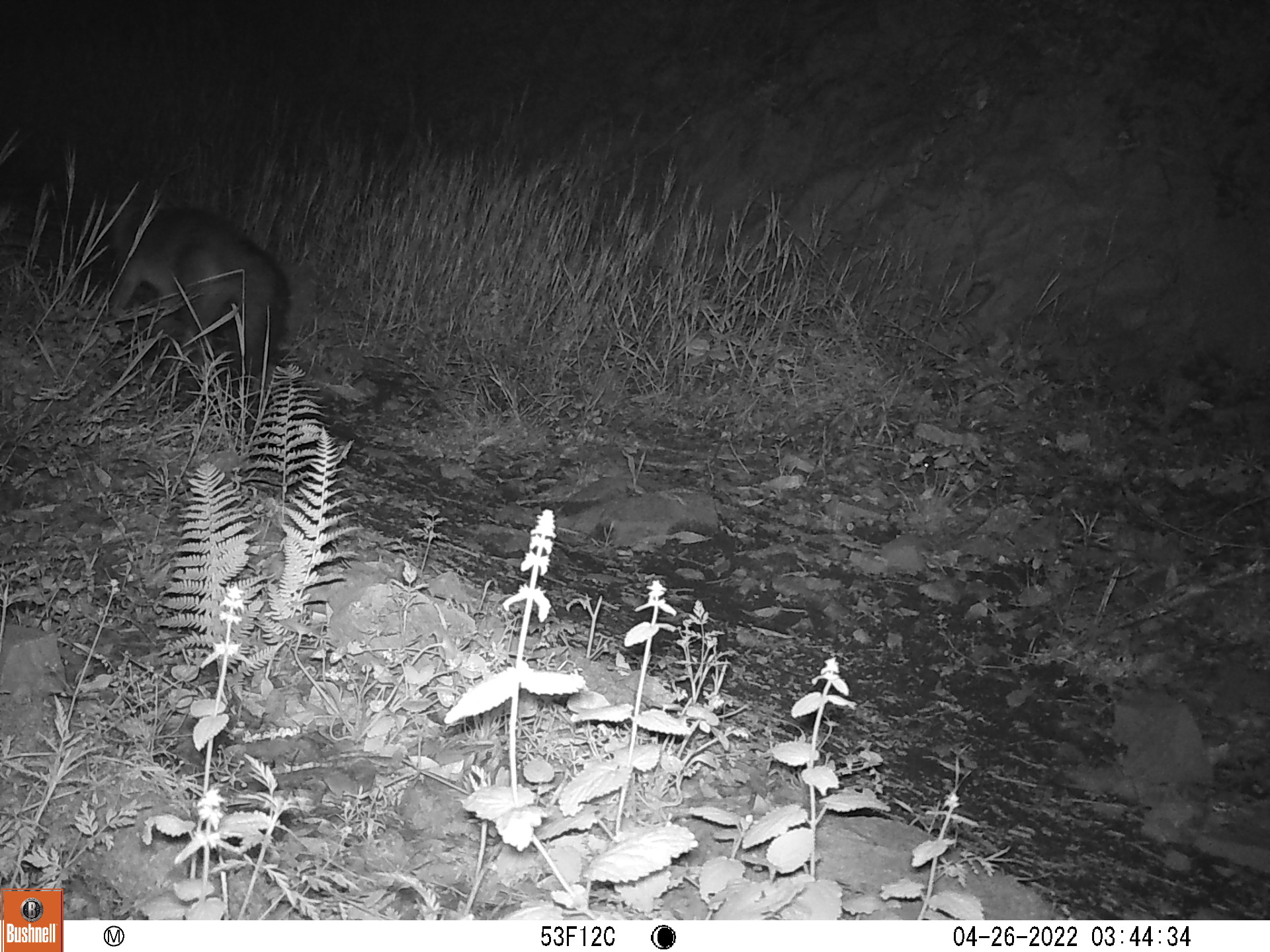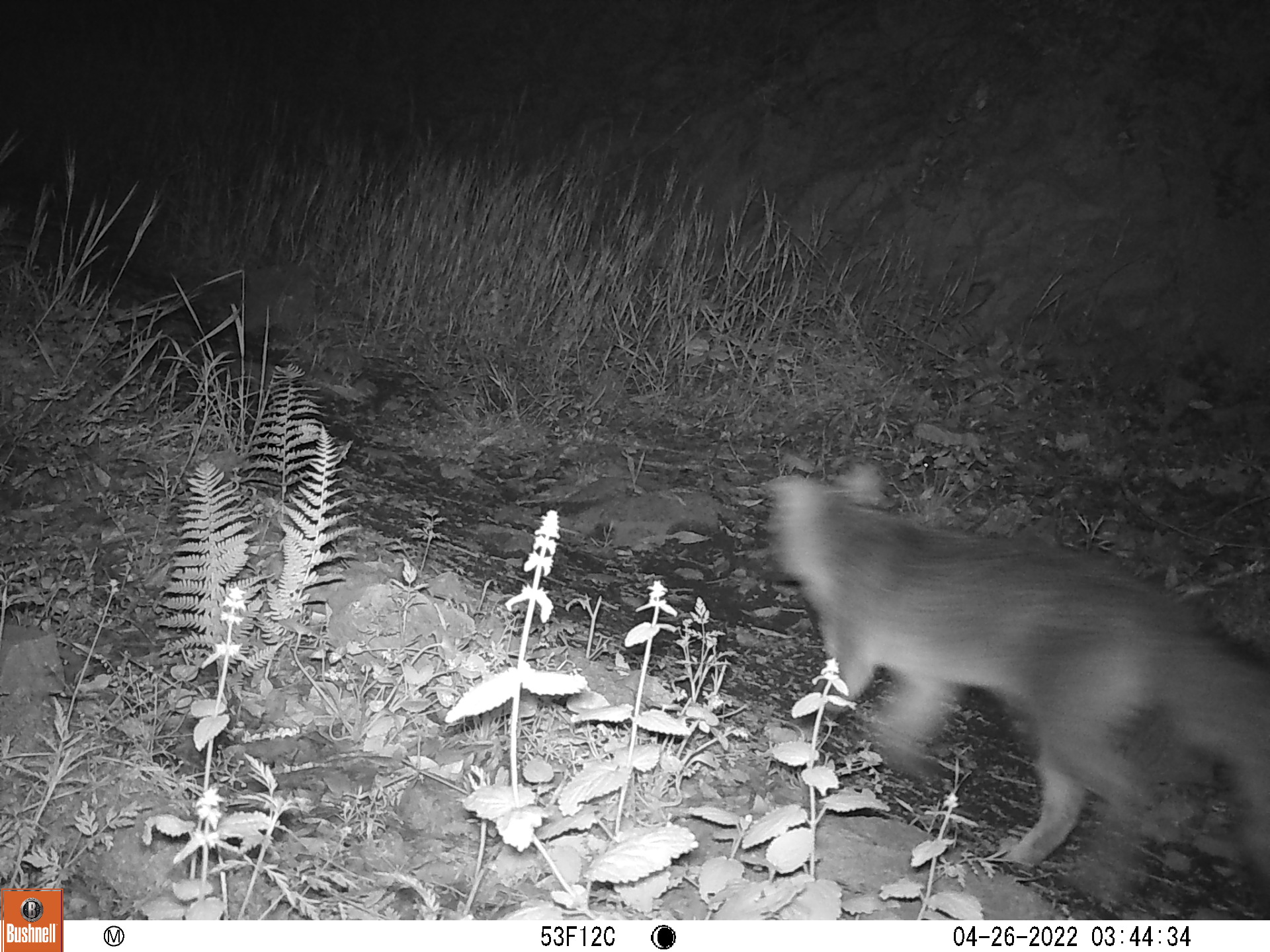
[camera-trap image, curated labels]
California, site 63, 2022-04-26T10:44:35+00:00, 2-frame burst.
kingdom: Animalia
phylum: Chordata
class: Mammalia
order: Carnivora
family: Canidae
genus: Urocyon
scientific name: Urocyon cinereoargenteus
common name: gray fox